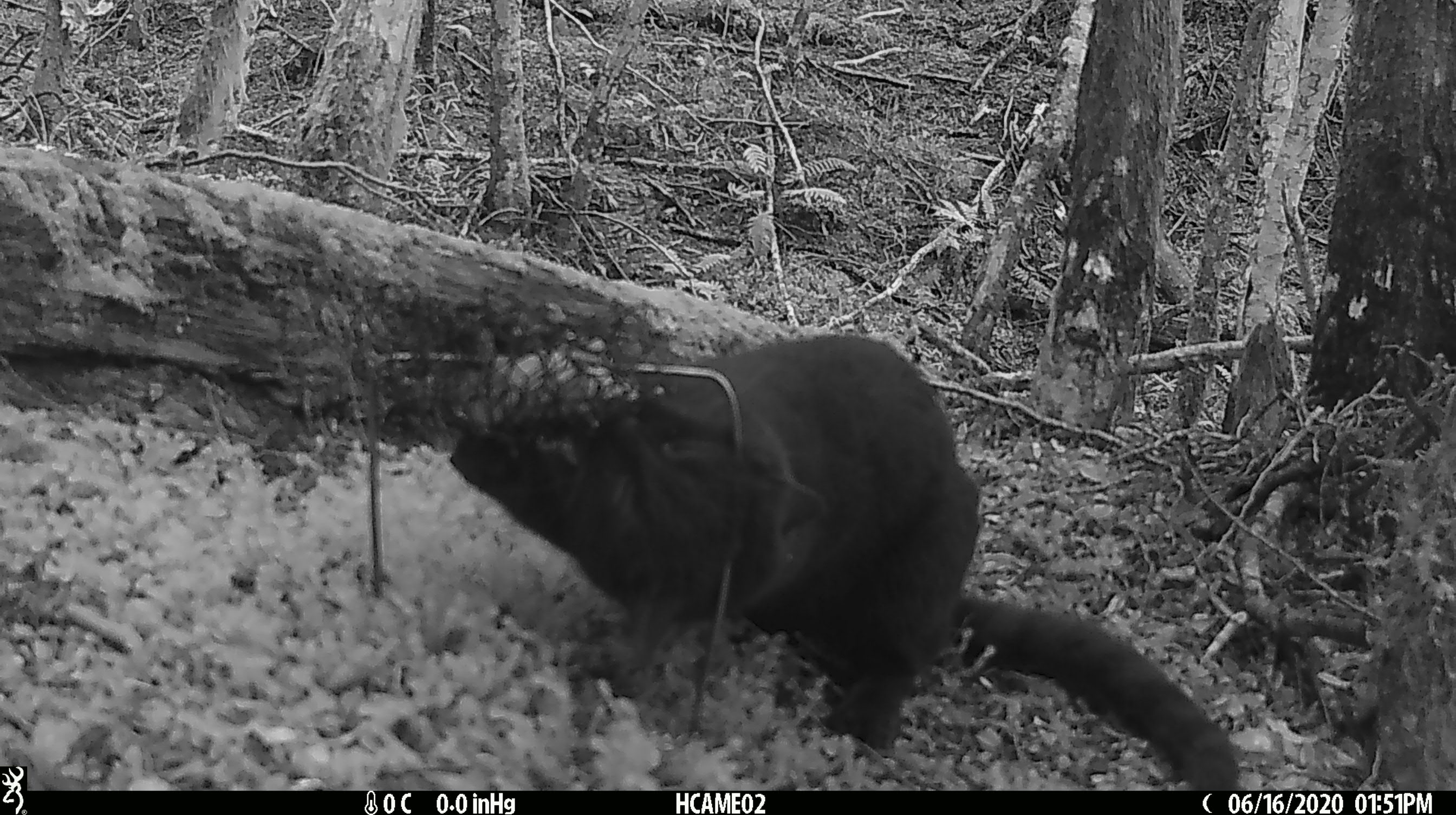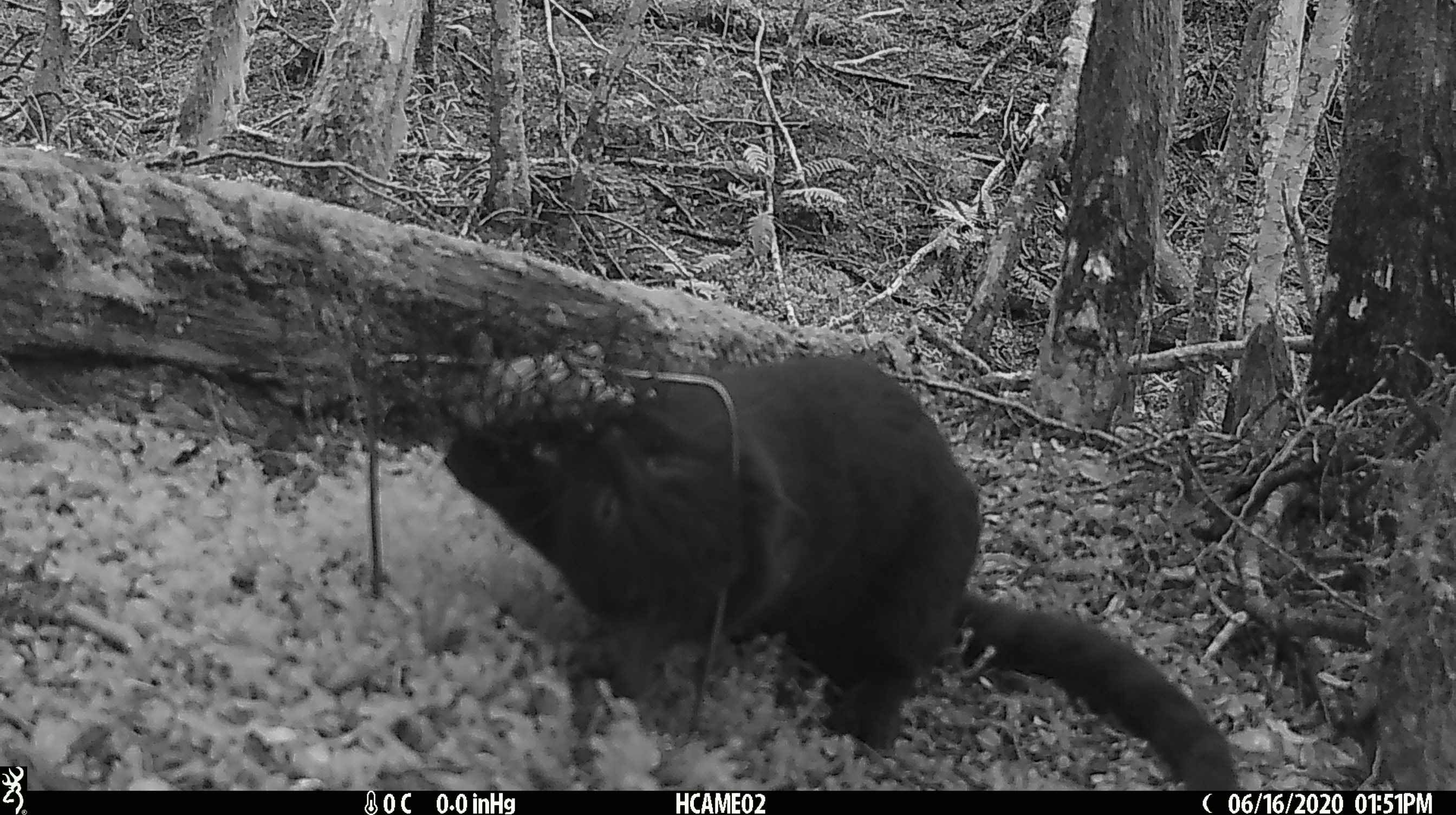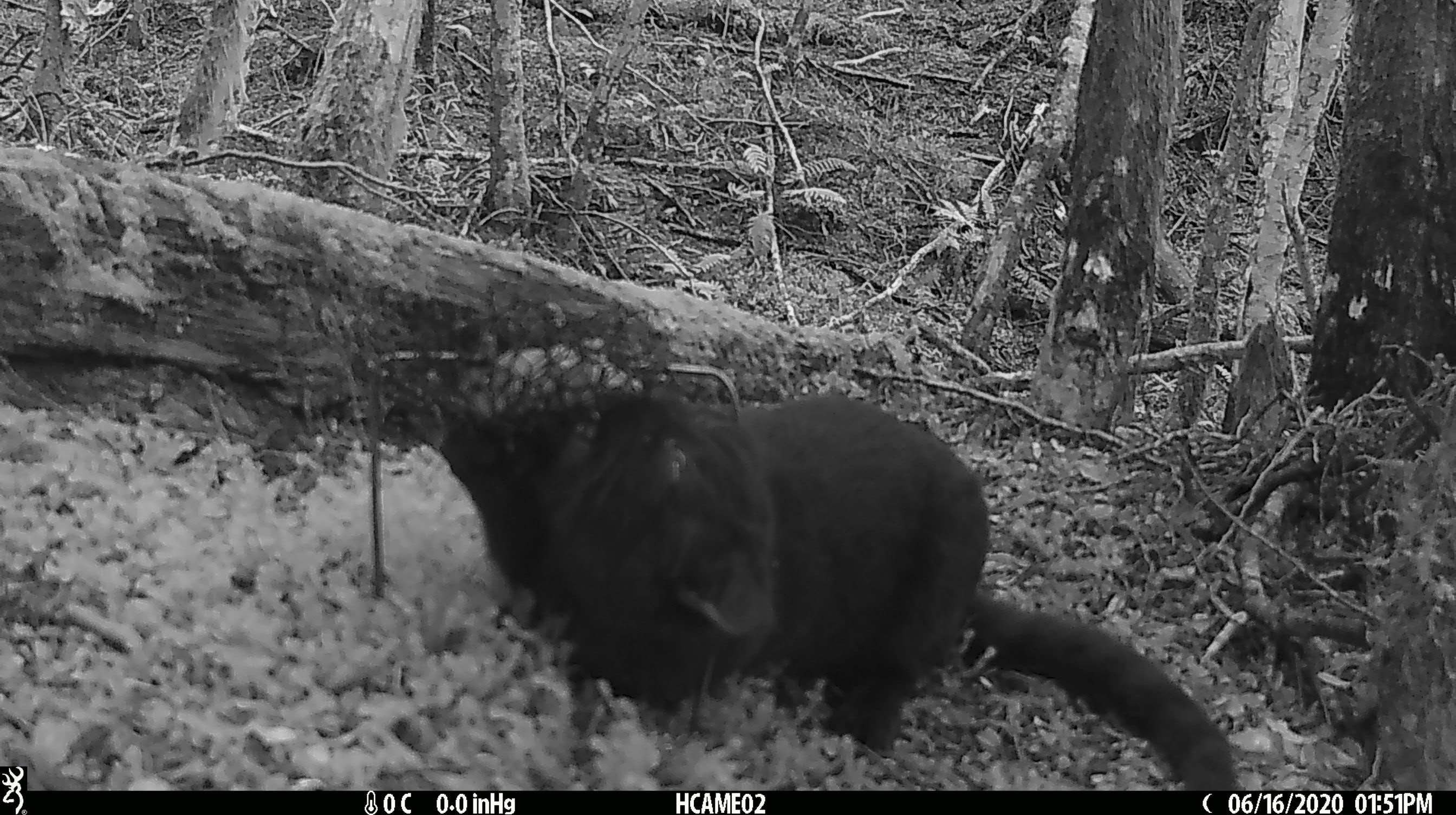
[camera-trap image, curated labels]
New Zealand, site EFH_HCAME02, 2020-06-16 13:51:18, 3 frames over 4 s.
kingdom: Animalia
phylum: Chordata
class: Mammalia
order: Carnivora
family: Felidae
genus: Felis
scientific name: Felis catus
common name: domestic cat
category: cat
Cat (domestic cat) (Felis catus).